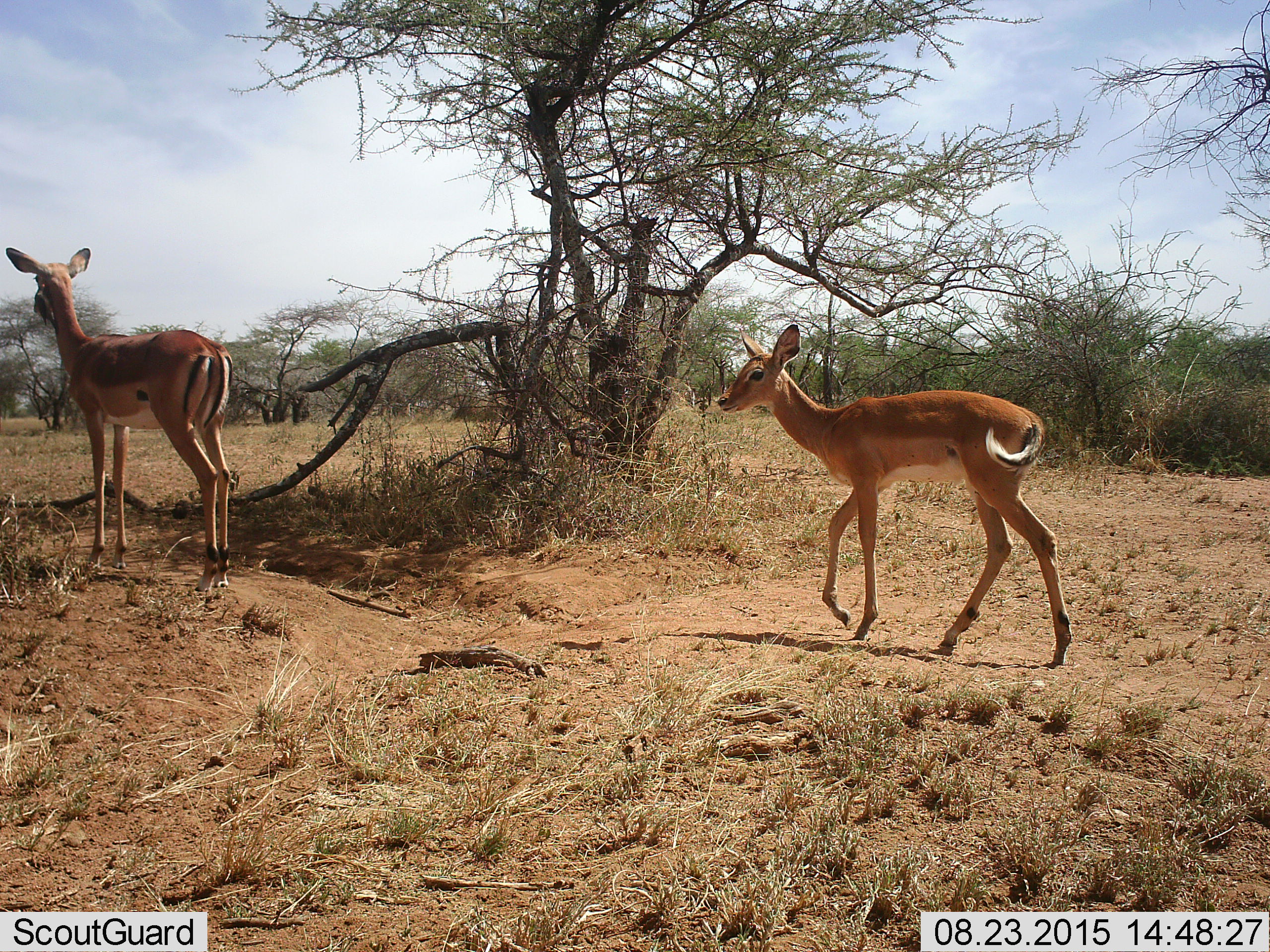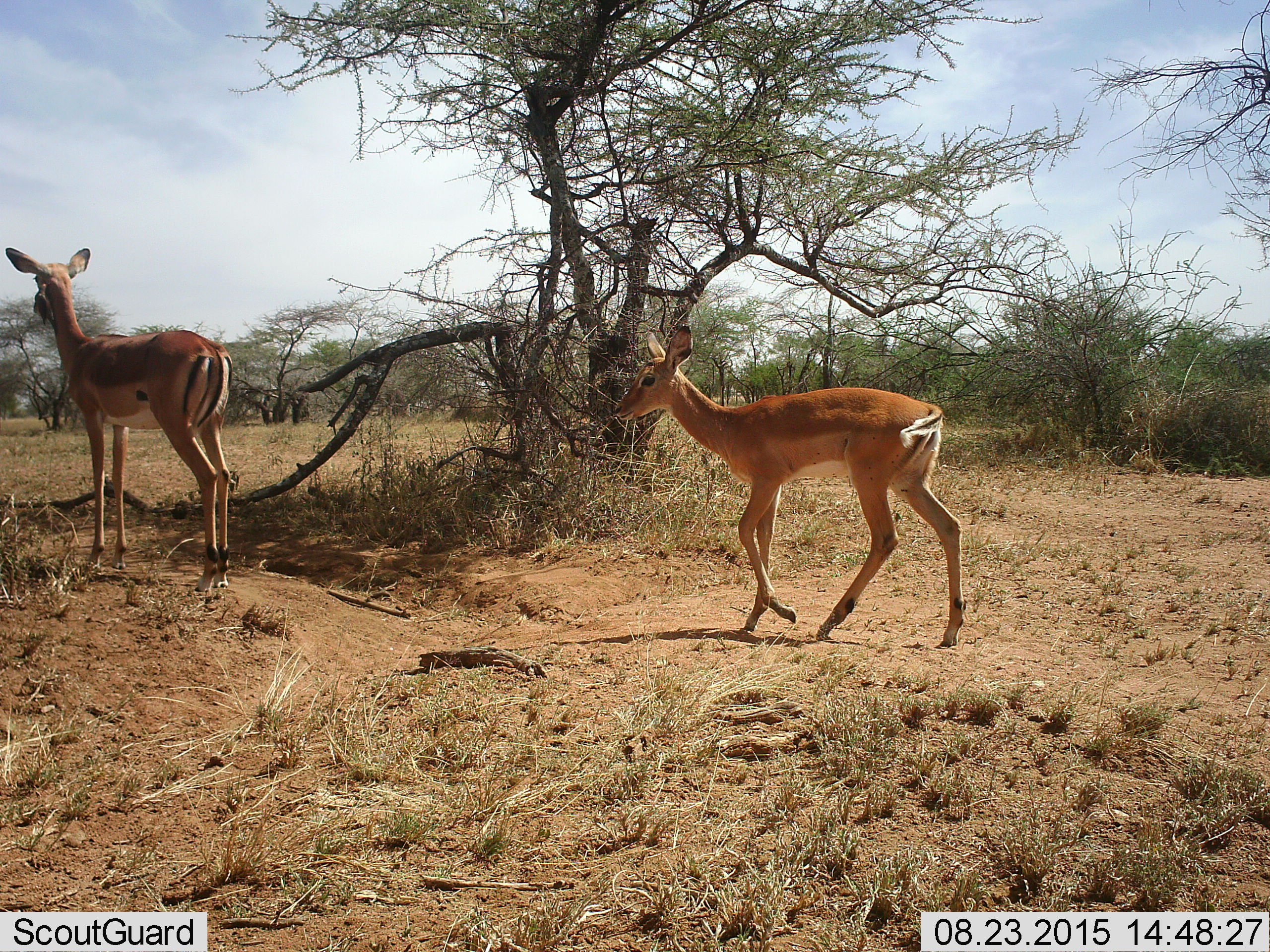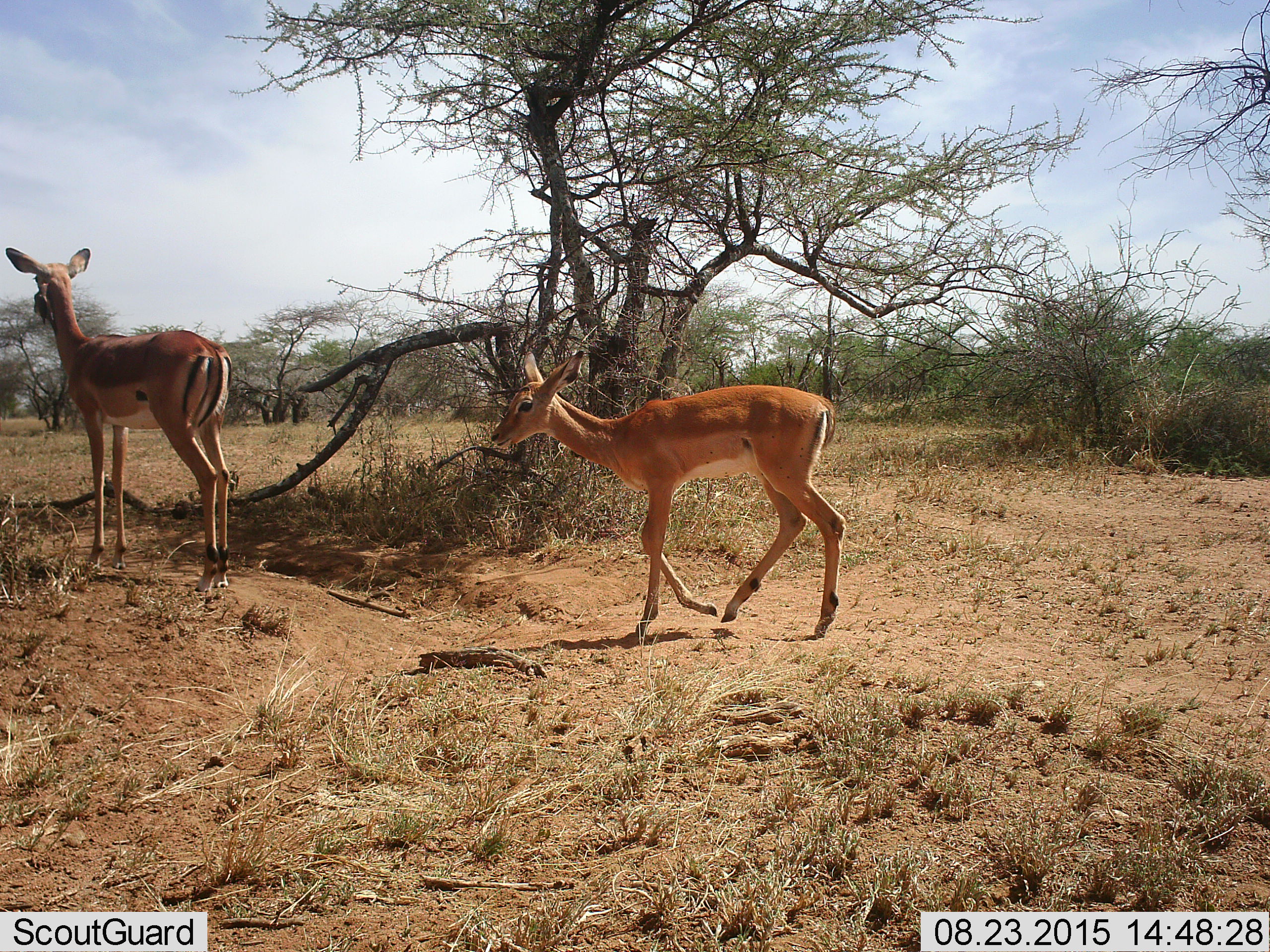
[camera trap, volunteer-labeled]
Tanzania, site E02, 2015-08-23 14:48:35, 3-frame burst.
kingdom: Animalia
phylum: Chordata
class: Mammalia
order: Artiodactyla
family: Bovidae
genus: Aepyceros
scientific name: Aepyceros melampus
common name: impala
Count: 2.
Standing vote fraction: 100%.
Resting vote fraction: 0%.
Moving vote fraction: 82%.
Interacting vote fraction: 0%.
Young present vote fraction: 73%.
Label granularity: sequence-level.